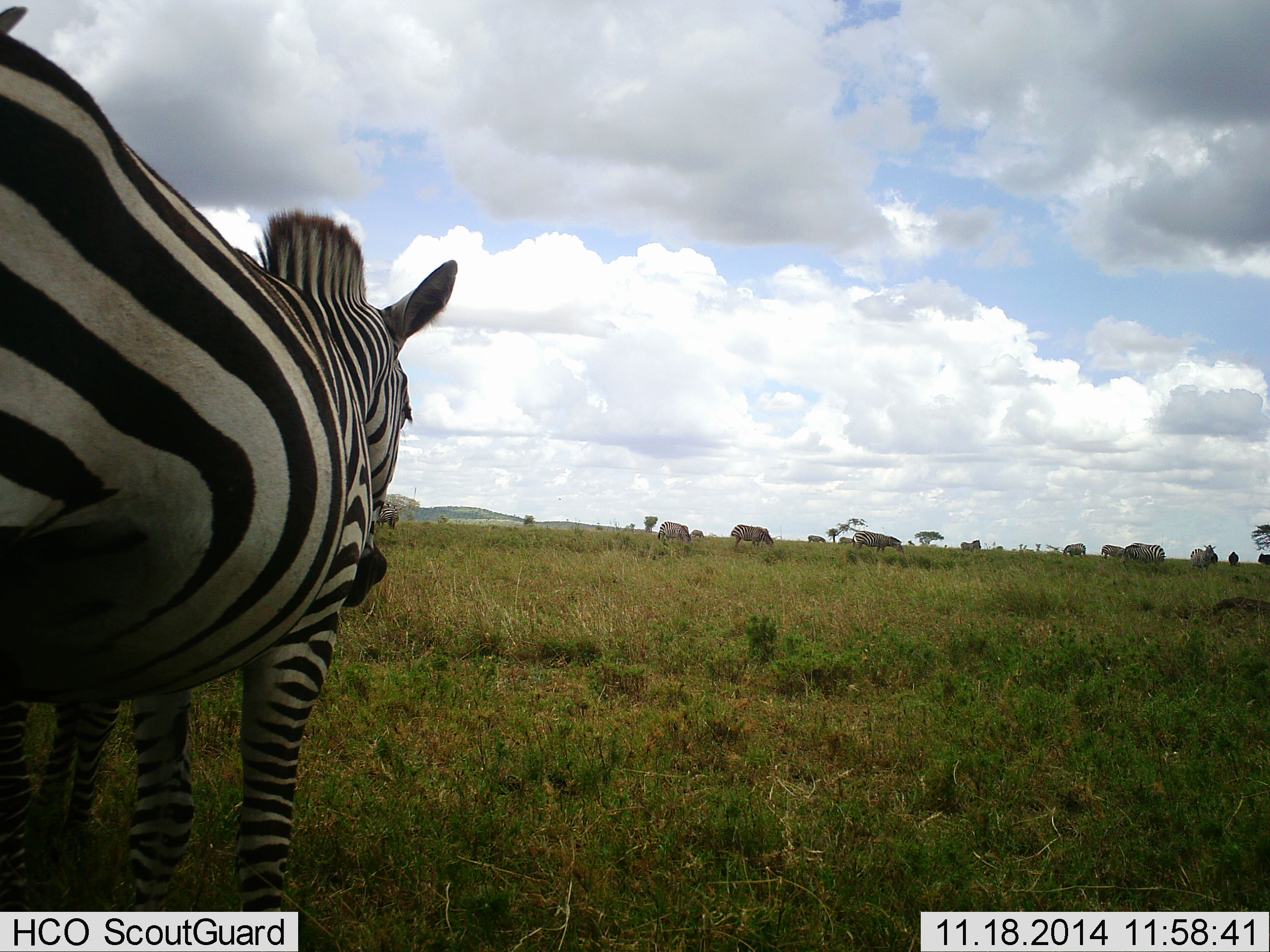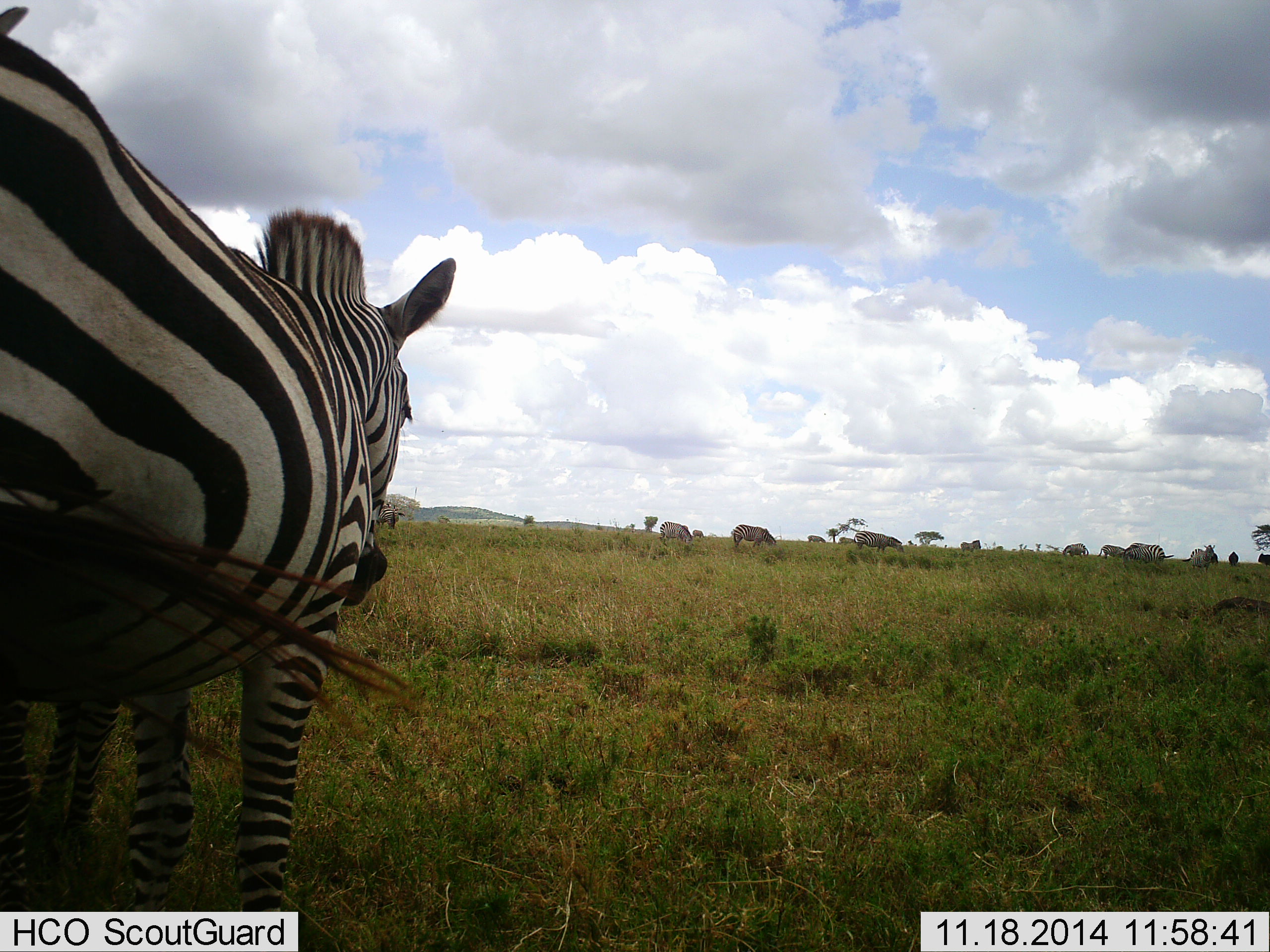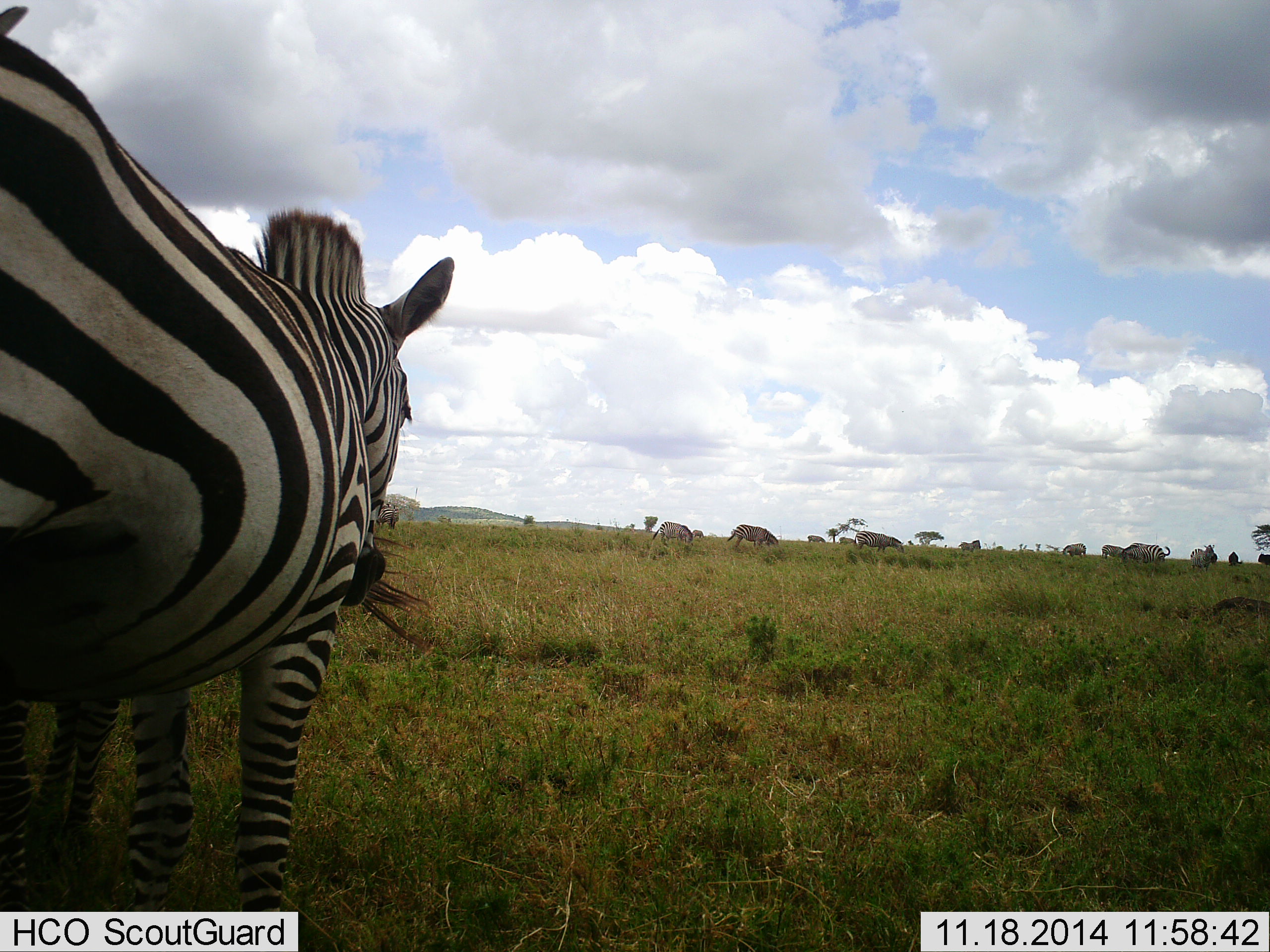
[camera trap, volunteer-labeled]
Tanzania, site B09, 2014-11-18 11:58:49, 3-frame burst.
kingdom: Animalia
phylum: Chordata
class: Mammalia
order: Perissodactyla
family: Equidae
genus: Equus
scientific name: Equus quagga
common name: plains zebra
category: zebra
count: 11-50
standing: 92%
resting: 8%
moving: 0%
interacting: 8%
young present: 17%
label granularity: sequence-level